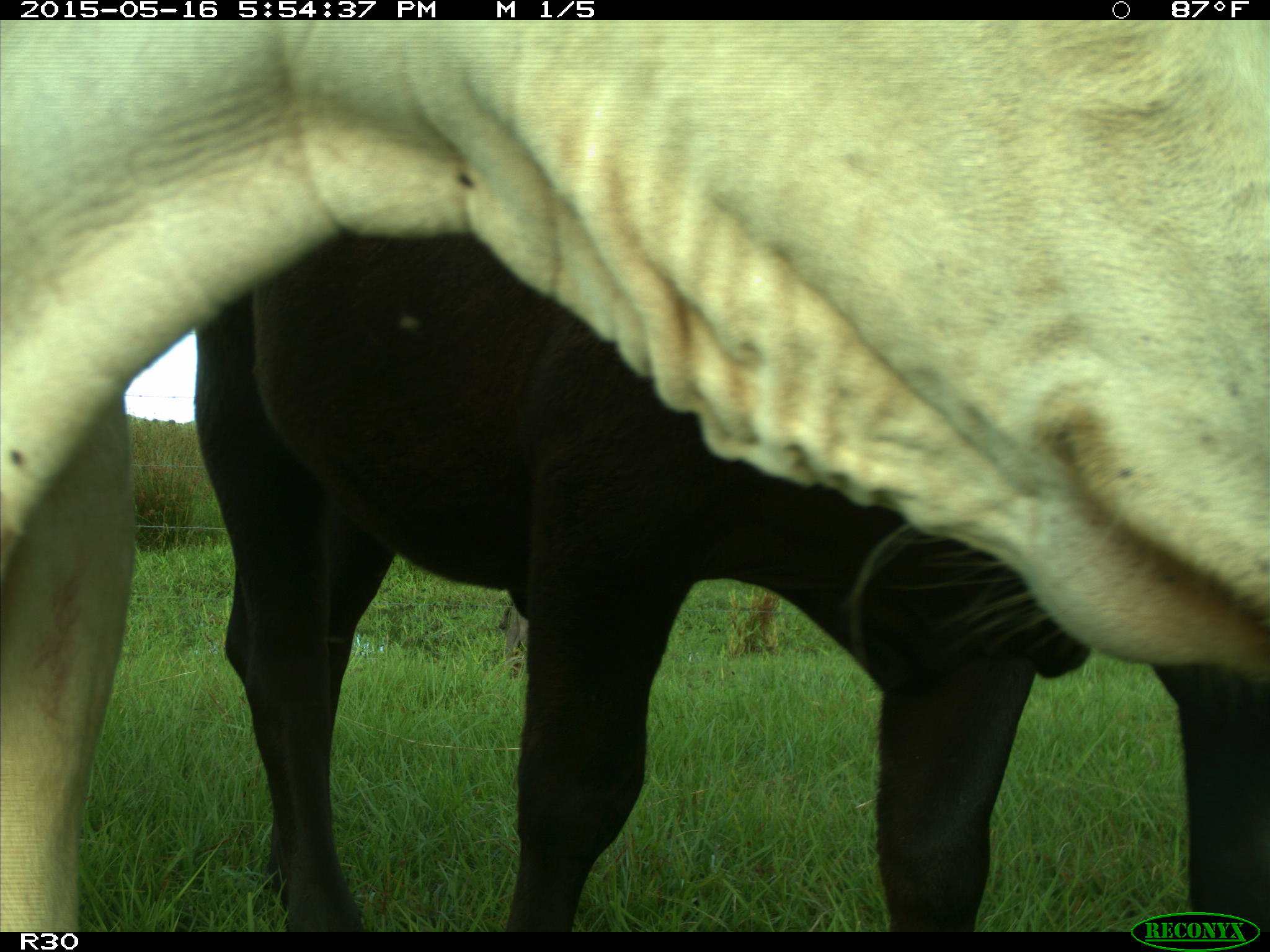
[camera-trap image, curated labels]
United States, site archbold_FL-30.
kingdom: Animalia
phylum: Chordata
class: Mammalia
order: Artiodactyla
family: Bovidae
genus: Bos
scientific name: Bos taurus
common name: domestic cow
Bos taurus (domestic cow).